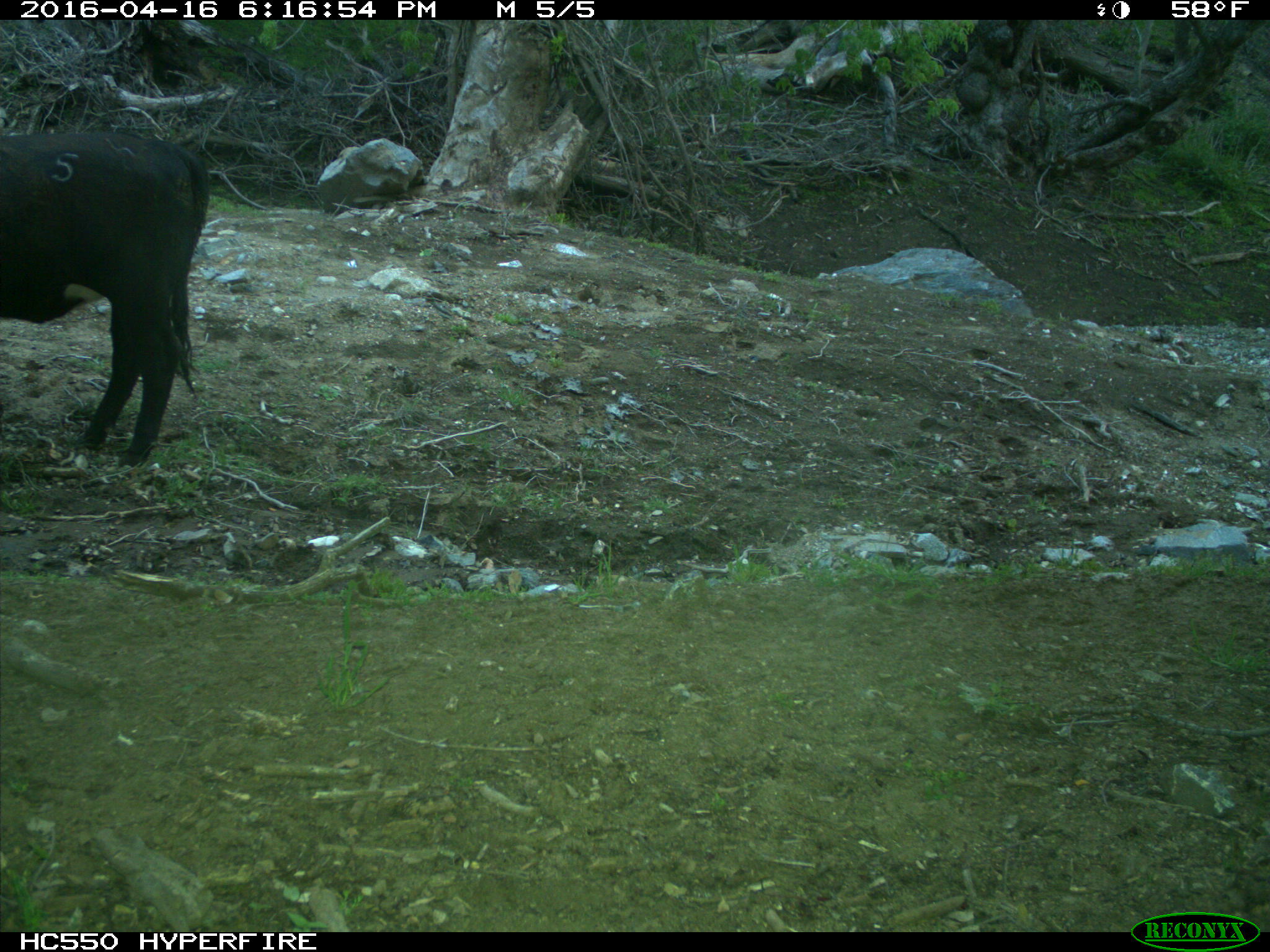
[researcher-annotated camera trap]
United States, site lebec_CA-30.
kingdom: Animalia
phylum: Chordata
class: Mammalia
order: Artiodactyla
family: Bovidae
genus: Bos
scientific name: Bos taurus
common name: domestic cow